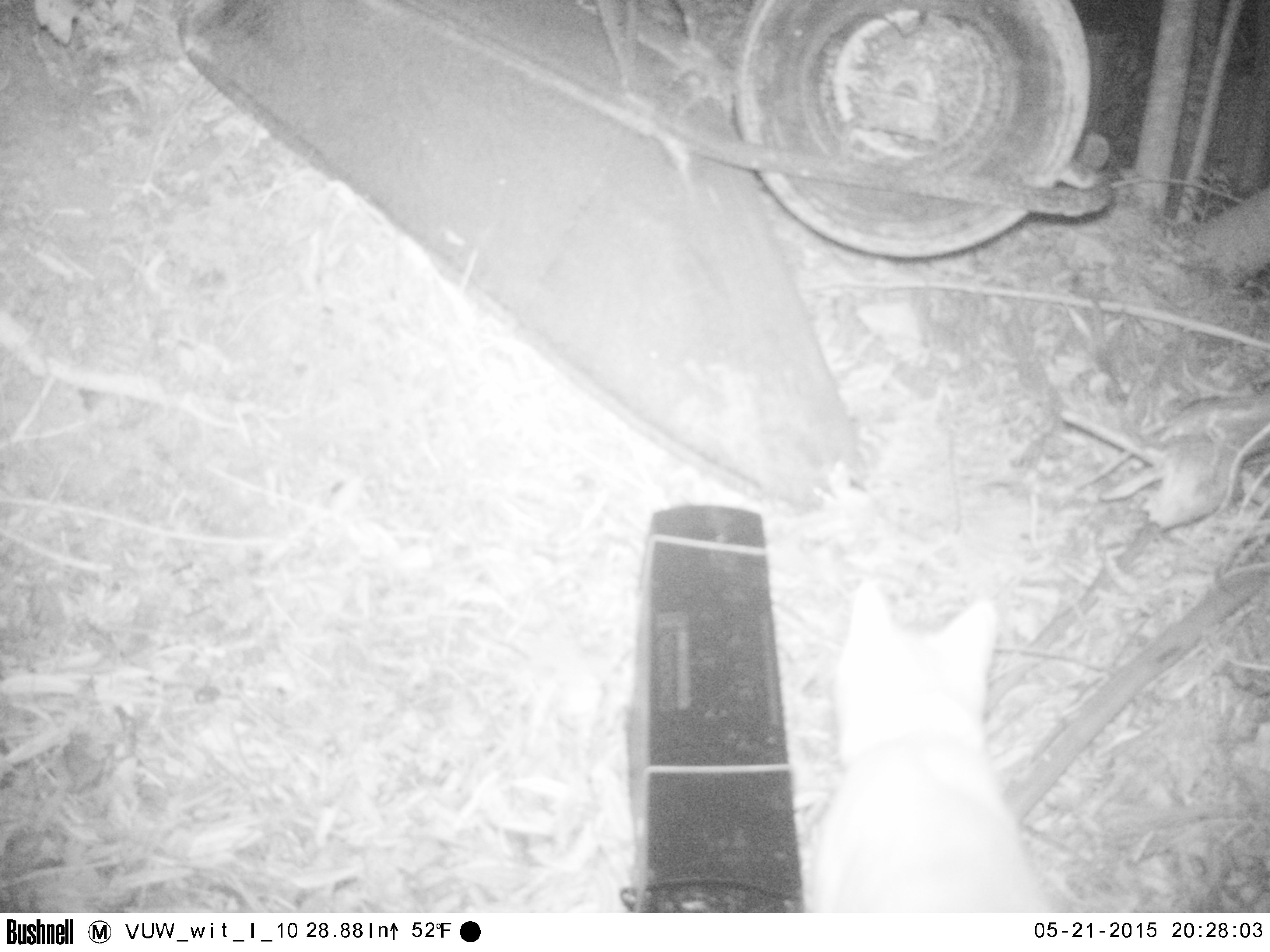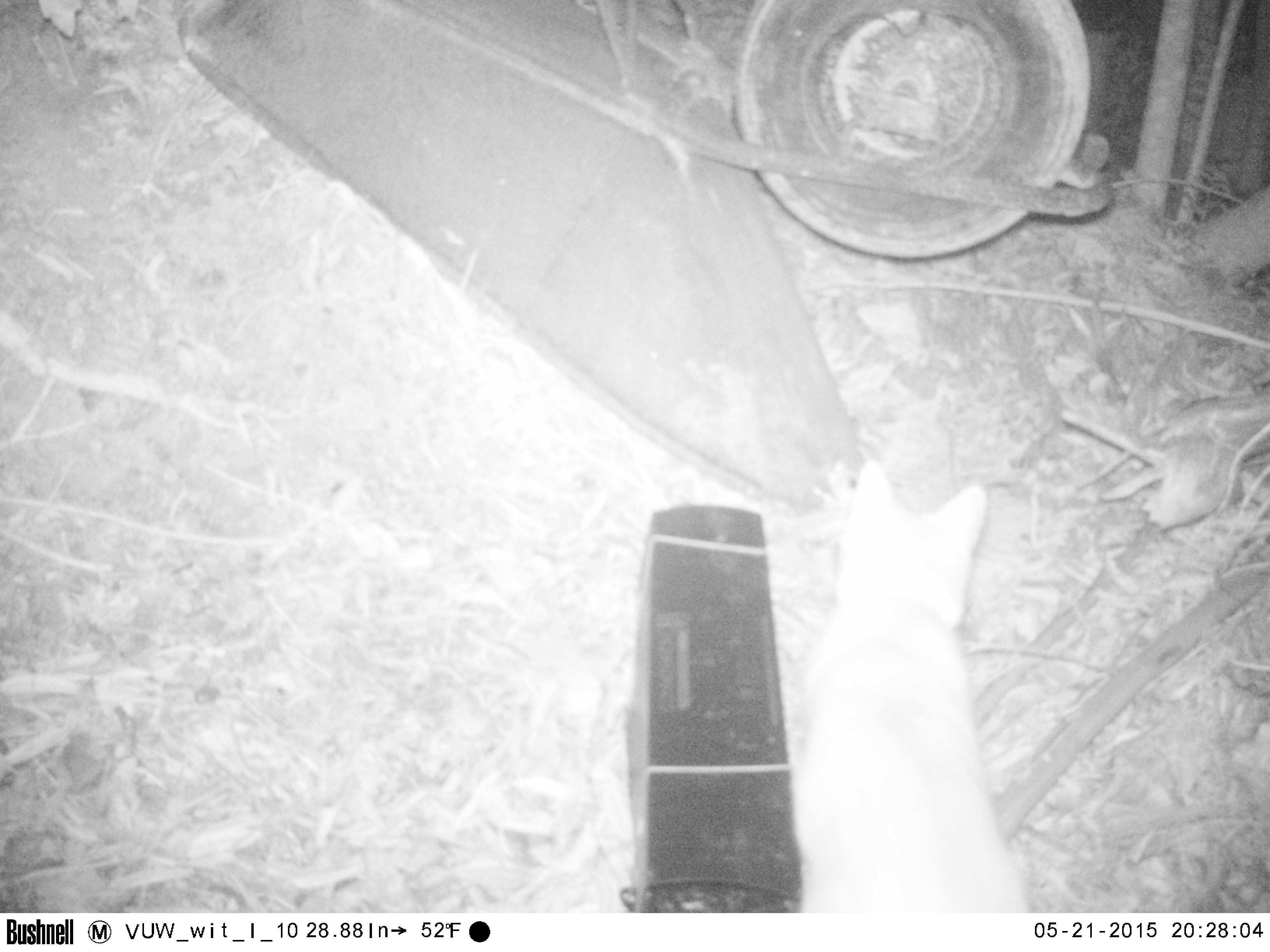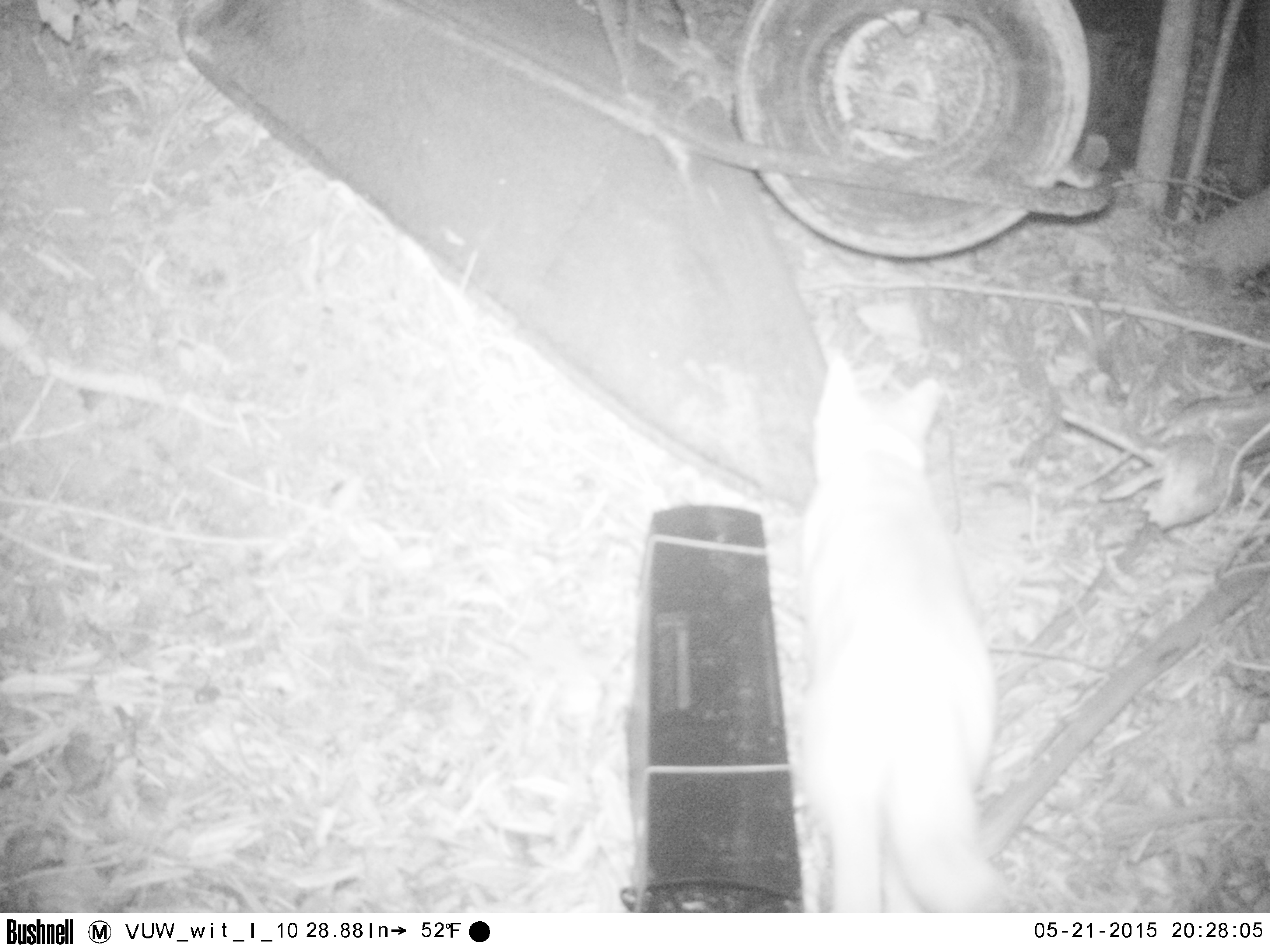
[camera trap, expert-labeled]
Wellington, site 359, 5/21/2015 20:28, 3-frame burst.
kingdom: Animalia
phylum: Chordata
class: Mammalia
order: Carnivora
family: Felidae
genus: Felis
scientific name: Felis catus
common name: cat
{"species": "cat (Felis catus)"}